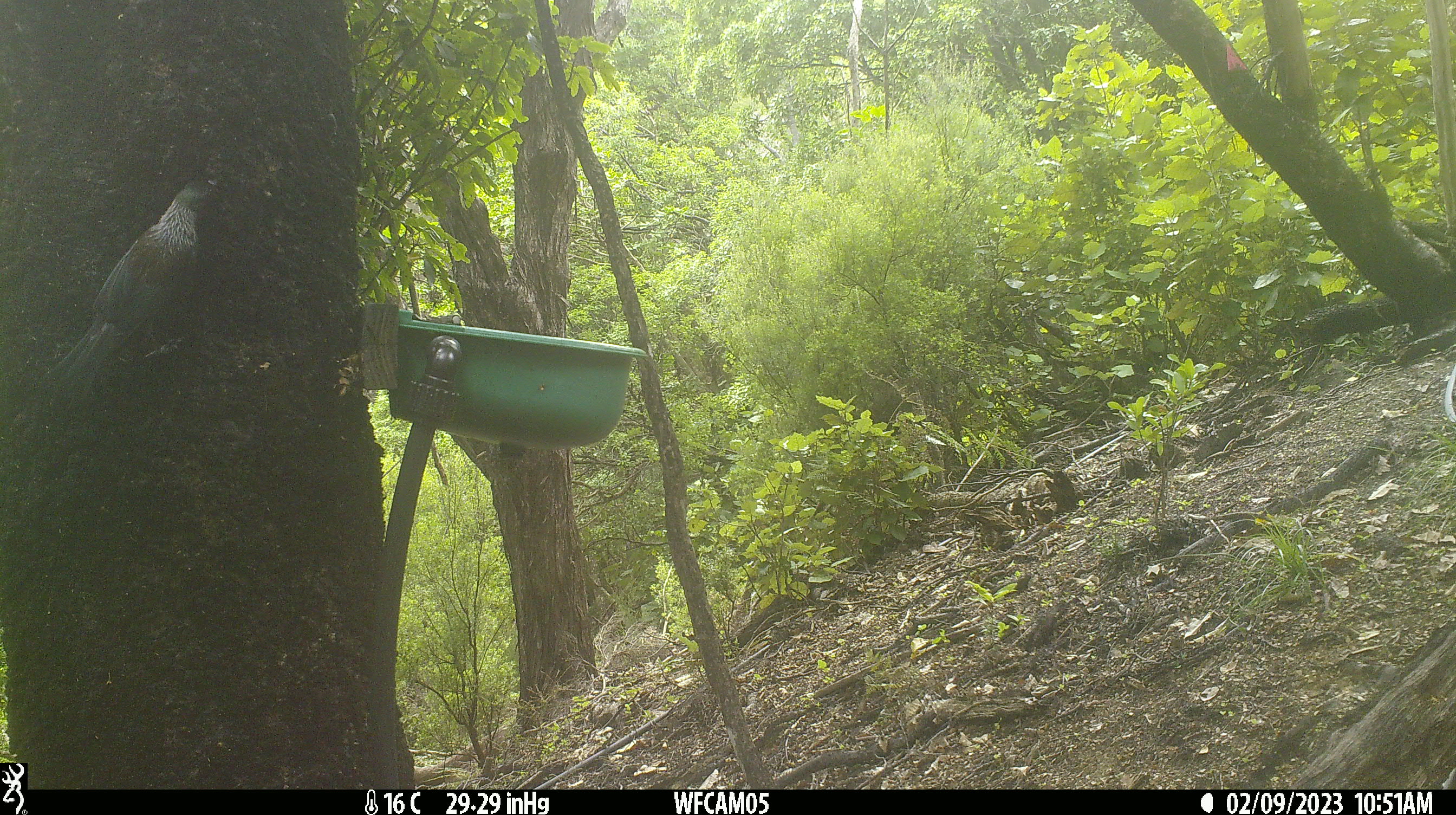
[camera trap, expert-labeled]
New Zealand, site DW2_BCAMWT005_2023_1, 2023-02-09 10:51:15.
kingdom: Animalia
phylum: Chordata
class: Aves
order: Passeriformes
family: Meliphagidae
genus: Prosthemadera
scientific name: Prosthemadera novaeseelandiae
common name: tui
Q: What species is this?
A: Tui (Prosthemadera novaeseelandiae).